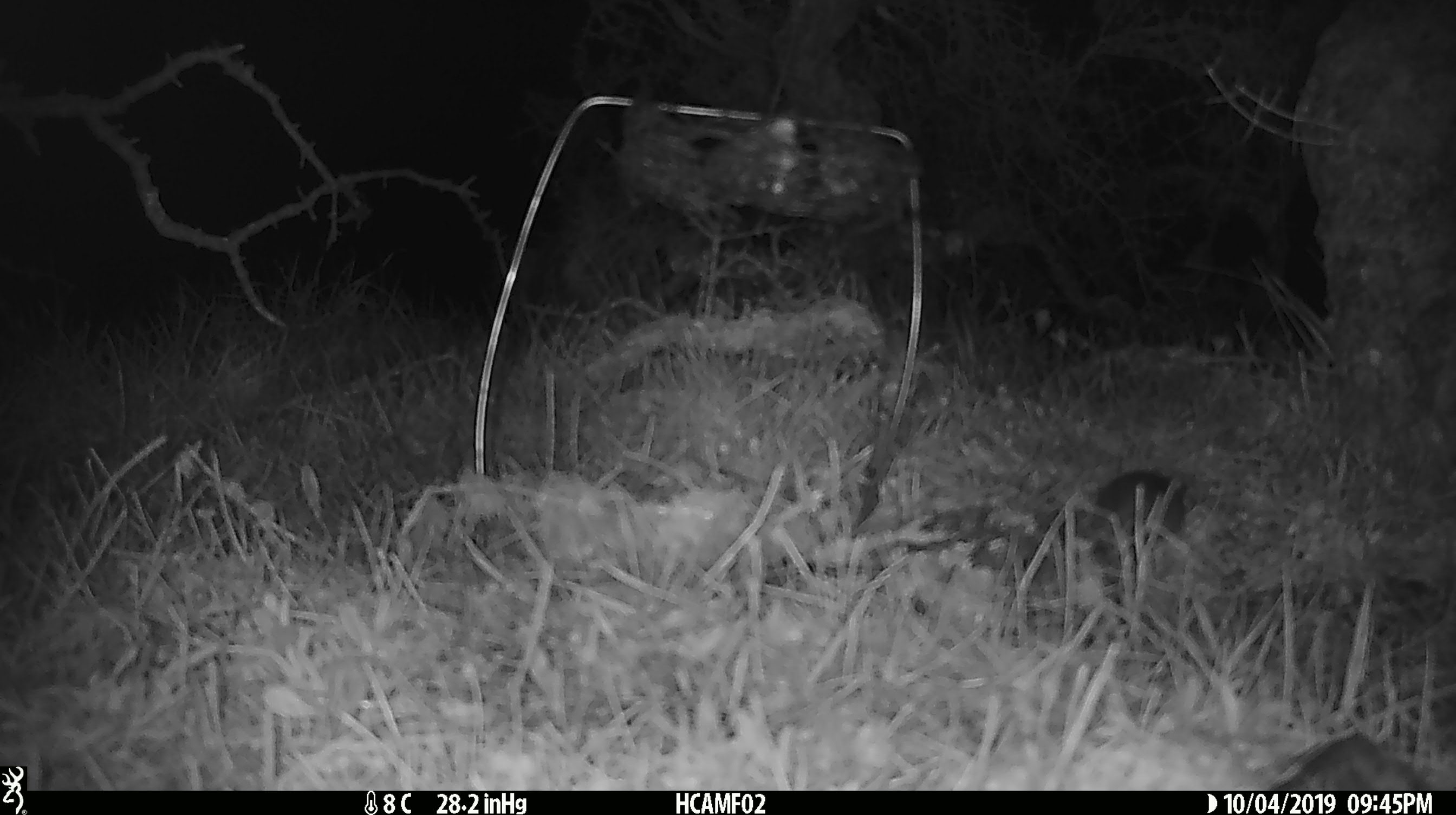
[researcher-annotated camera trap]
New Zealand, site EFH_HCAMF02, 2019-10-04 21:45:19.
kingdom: Animalia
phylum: Chordata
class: Mammalia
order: Rodentia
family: Muridae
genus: Mus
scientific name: Mus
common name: mouse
Mouse (Mus).